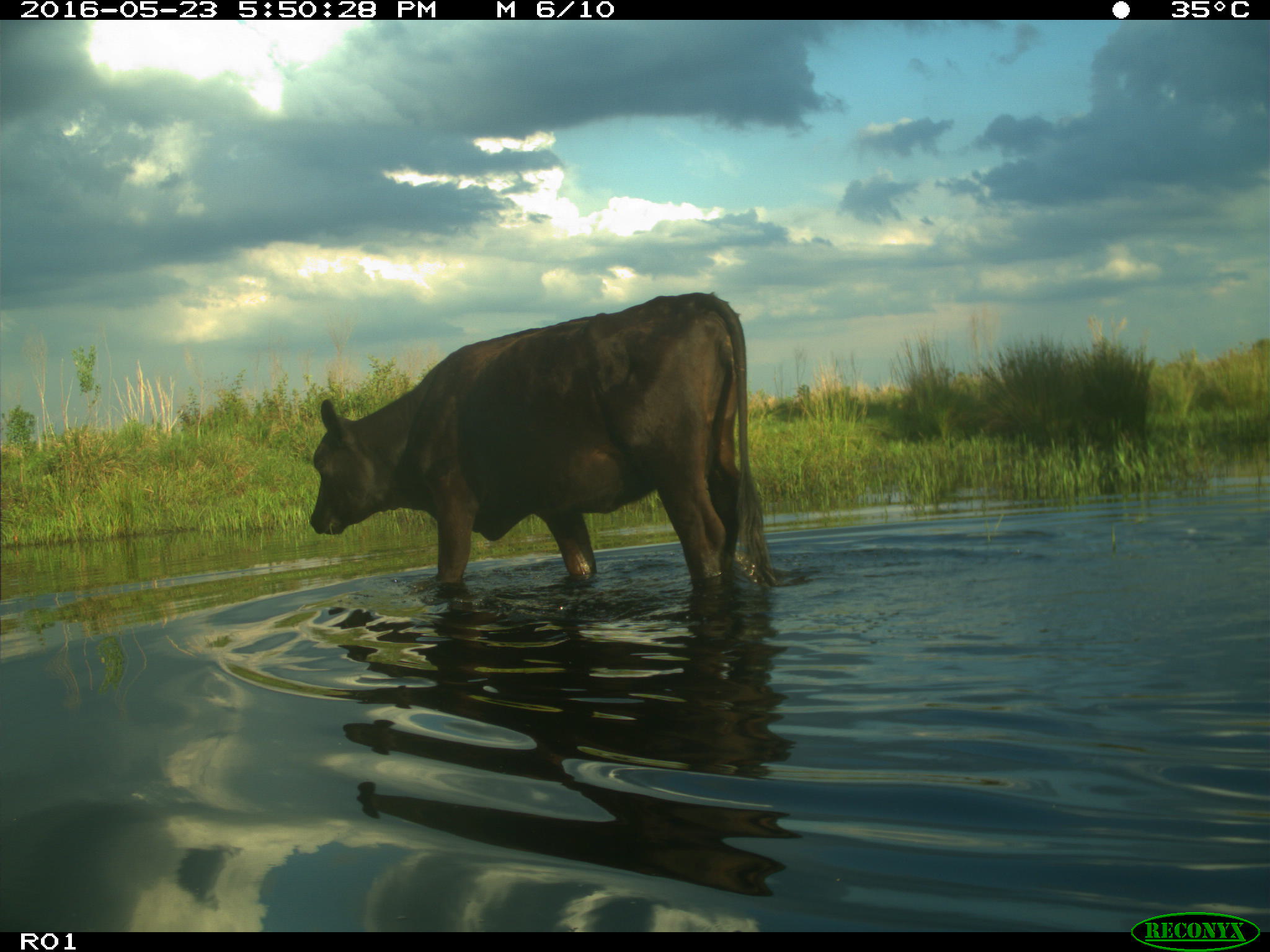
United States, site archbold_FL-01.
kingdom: Animalia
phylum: Chordata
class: Mammalia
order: Artiodactyla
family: Bovidae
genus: Bos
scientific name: Bos taurus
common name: domestic cow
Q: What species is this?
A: Bos taurus (domestic cow).